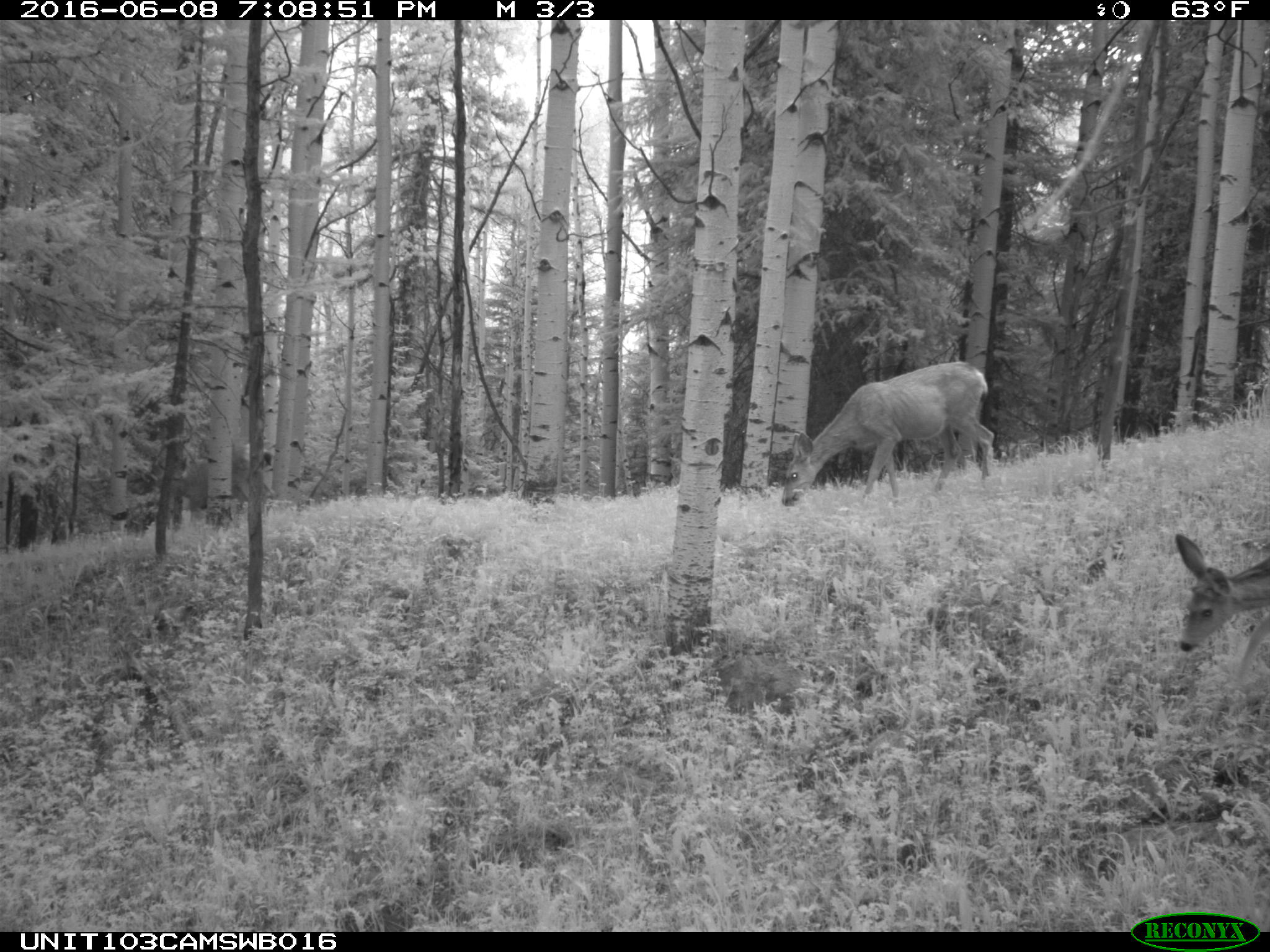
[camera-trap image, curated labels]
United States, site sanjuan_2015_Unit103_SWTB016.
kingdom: Animalia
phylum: Chordata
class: Mammalia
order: Artiodactyla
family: Cervidae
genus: Odocoileus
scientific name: Odocoileus hemionus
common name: mule deer